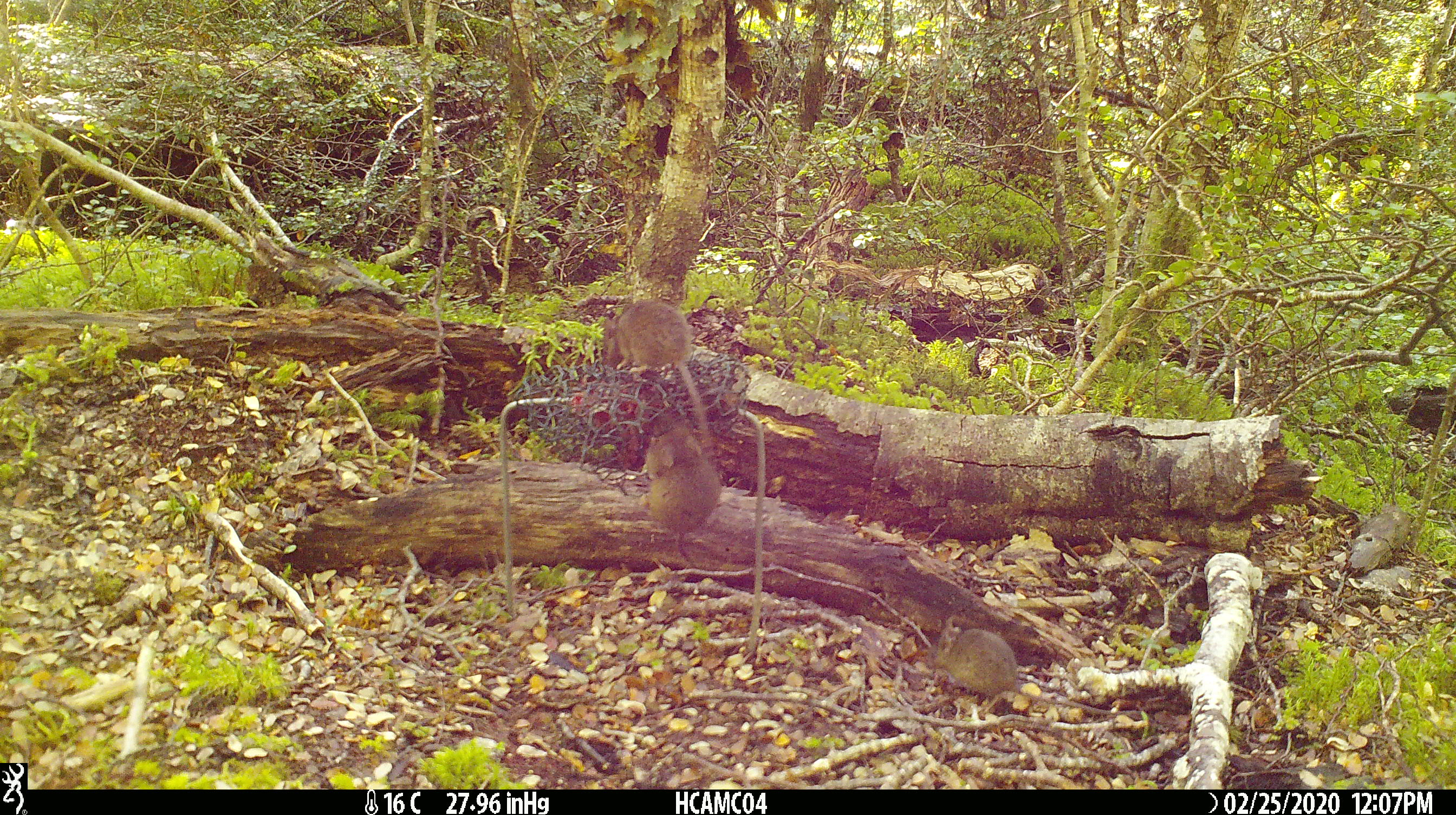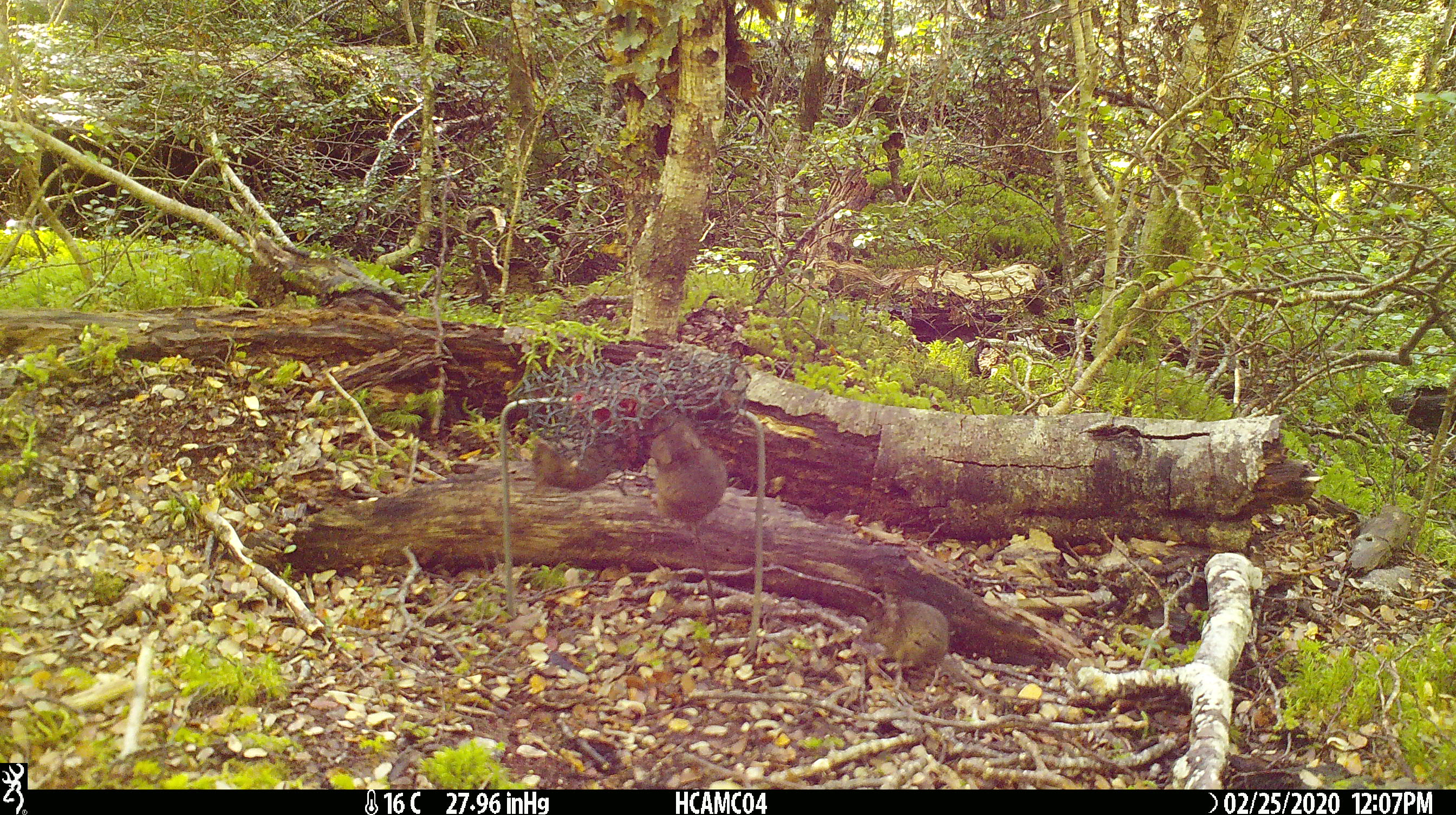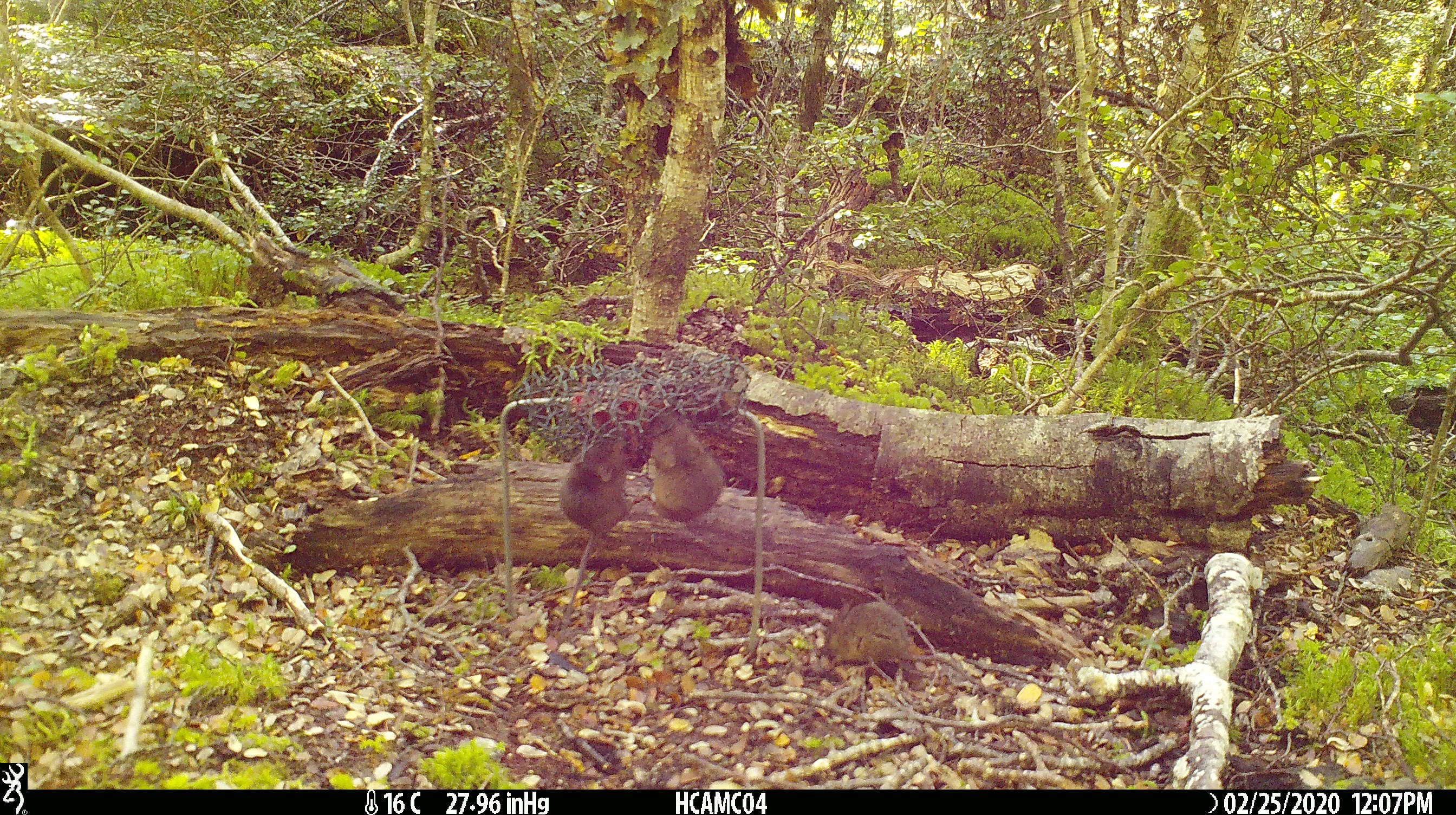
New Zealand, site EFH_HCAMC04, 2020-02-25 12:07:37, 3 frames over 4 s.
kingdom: Animalia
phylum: Chordata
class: Mammalia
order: Rodentia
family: Muridae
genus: Mus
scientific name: Mus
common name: mouse